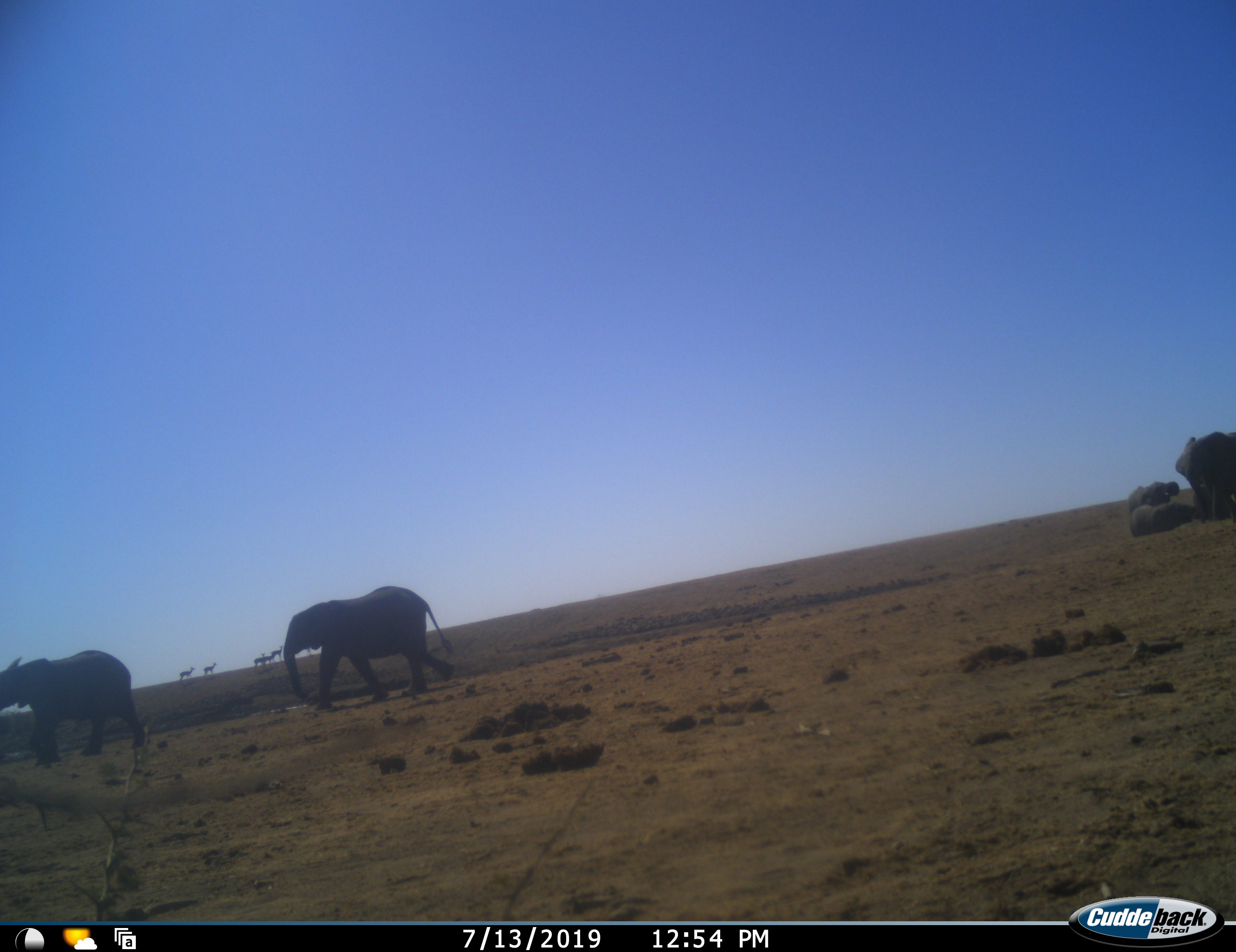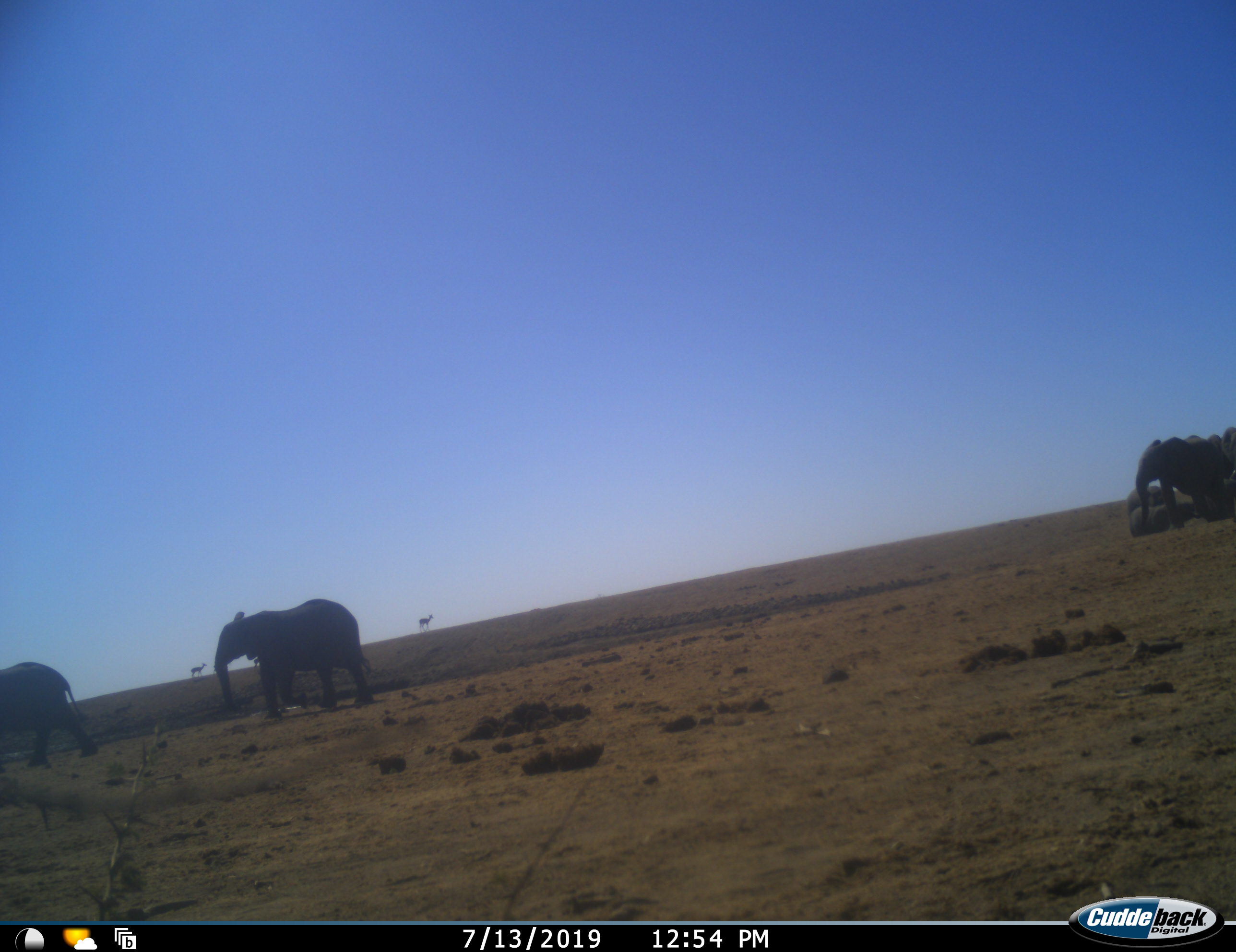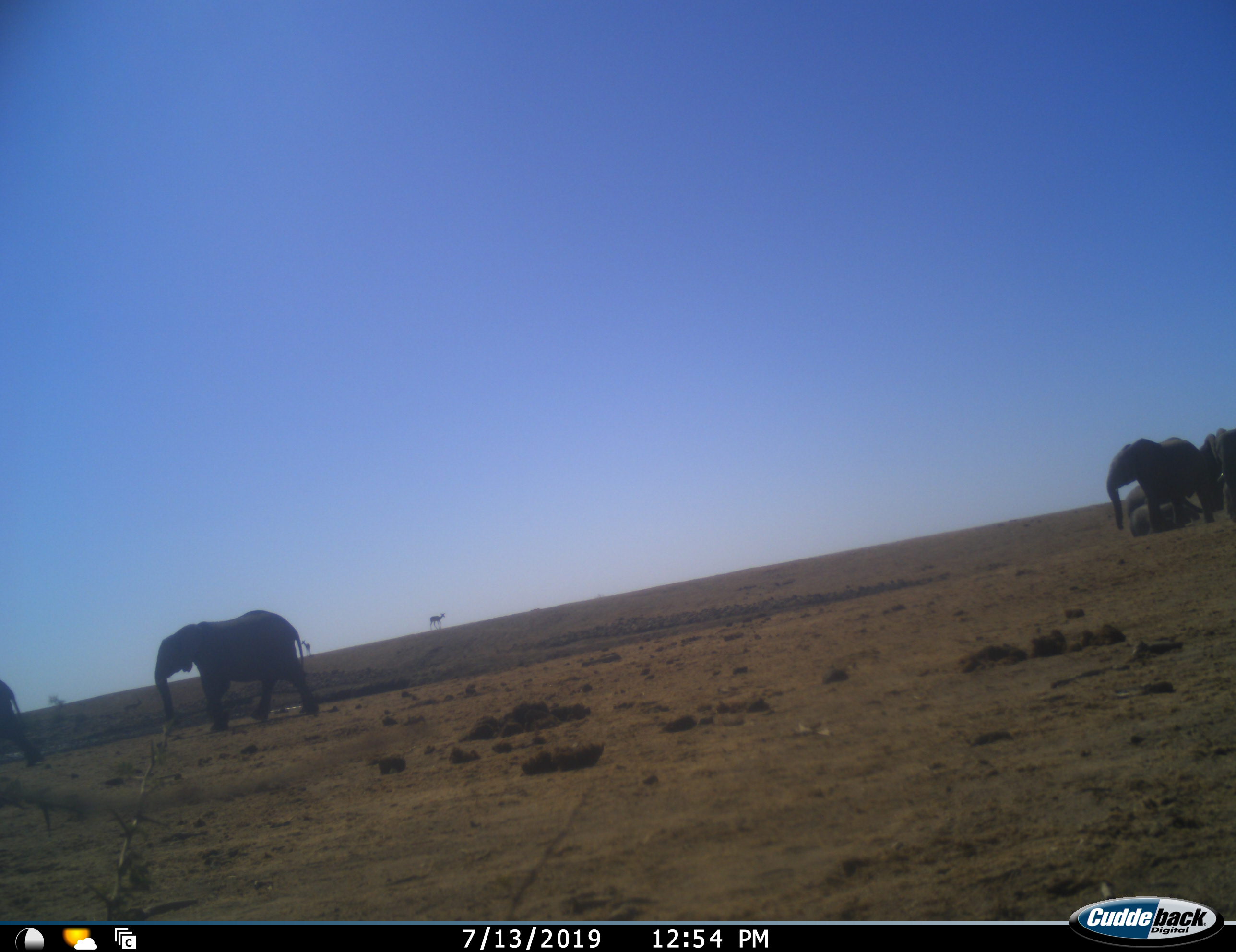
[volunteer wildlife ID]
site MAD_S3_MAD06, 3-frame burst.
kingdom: Animalia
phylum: Chordata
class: Mammalia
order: Proboscidea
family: Elephantidae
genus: Loxodonta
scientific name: Loxodonta africana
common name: african bush elephant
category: elephant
Elephant (african bush elephant) (Loxodonta africana), count 6. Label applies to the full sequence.